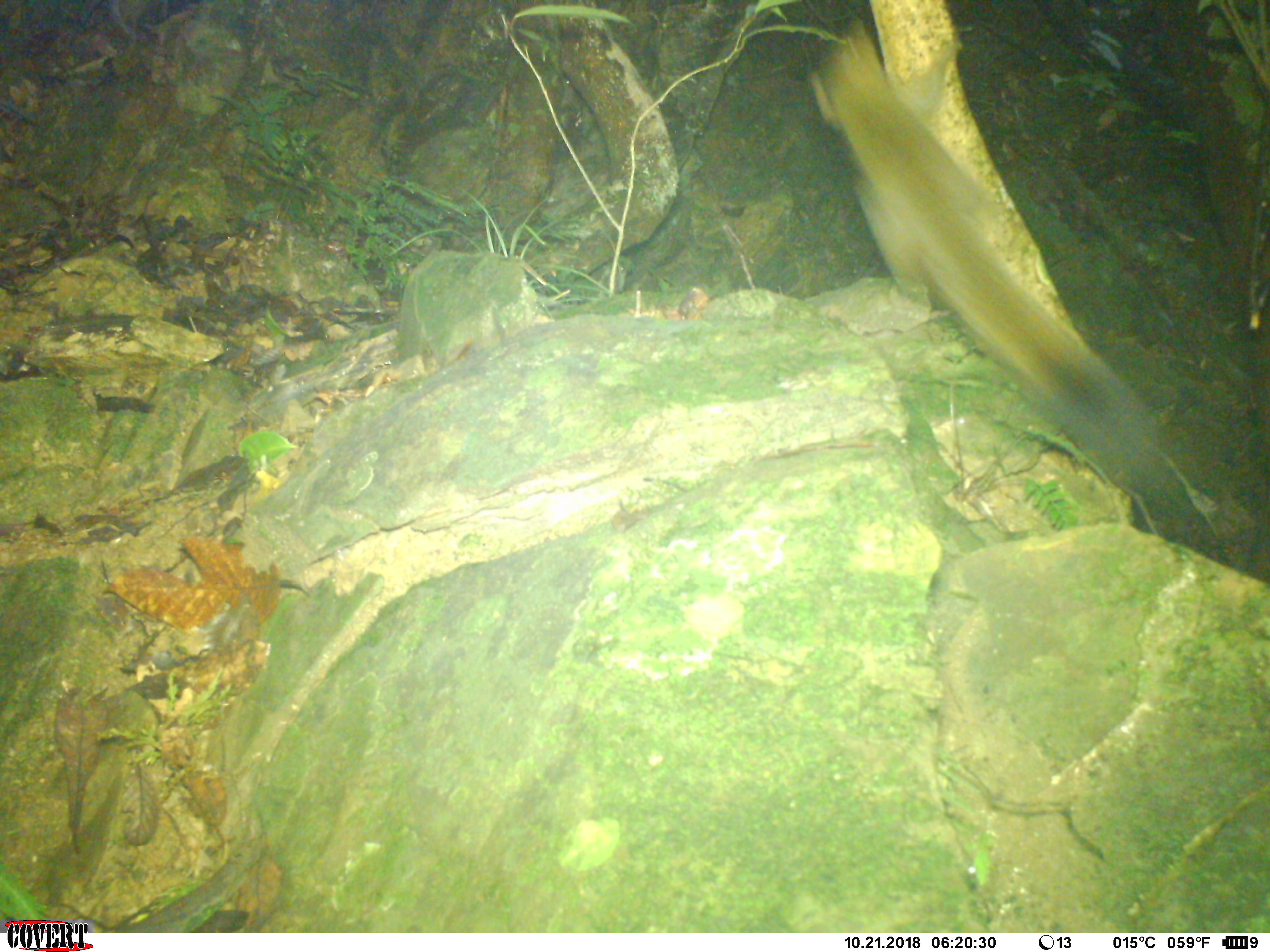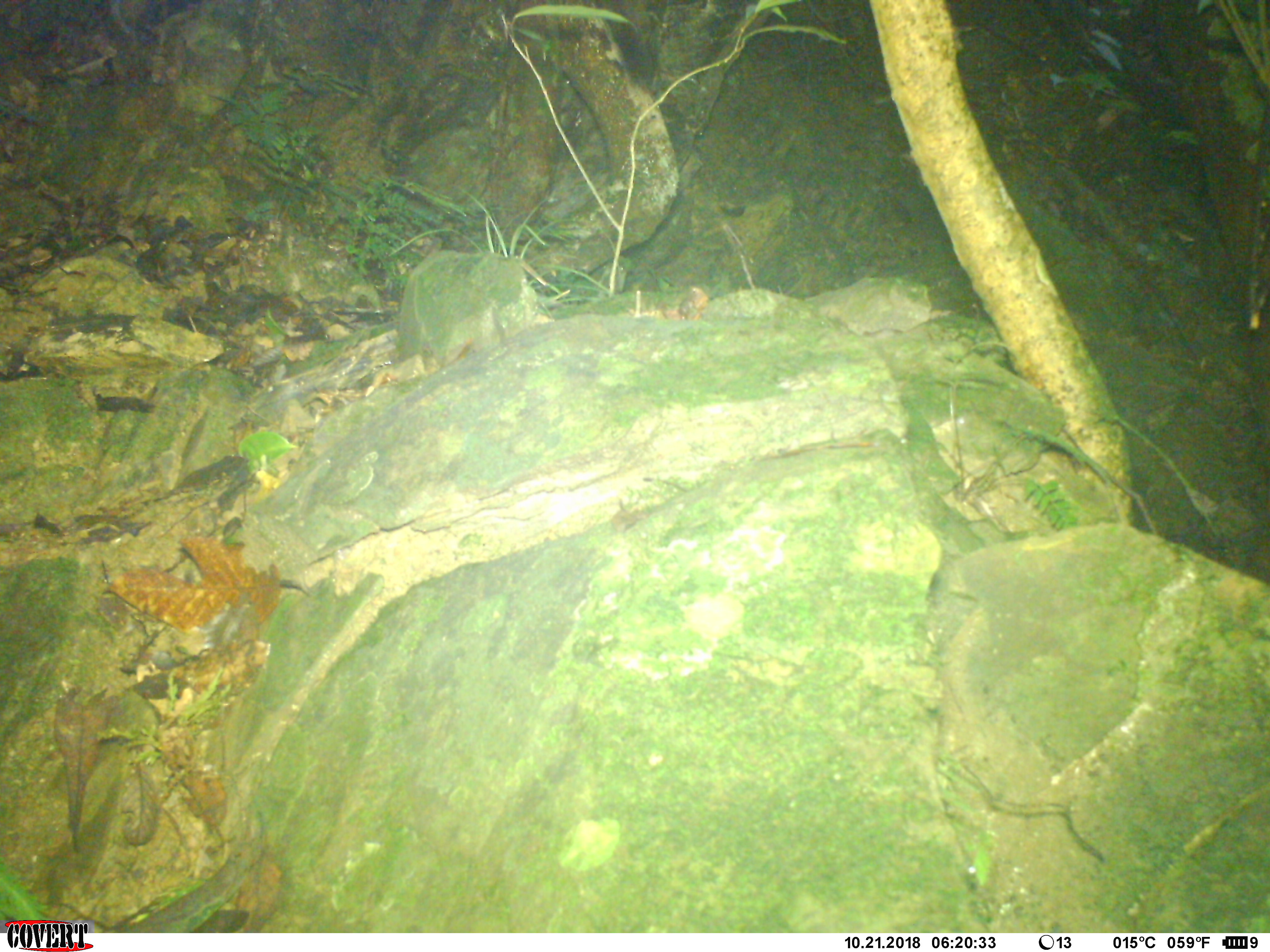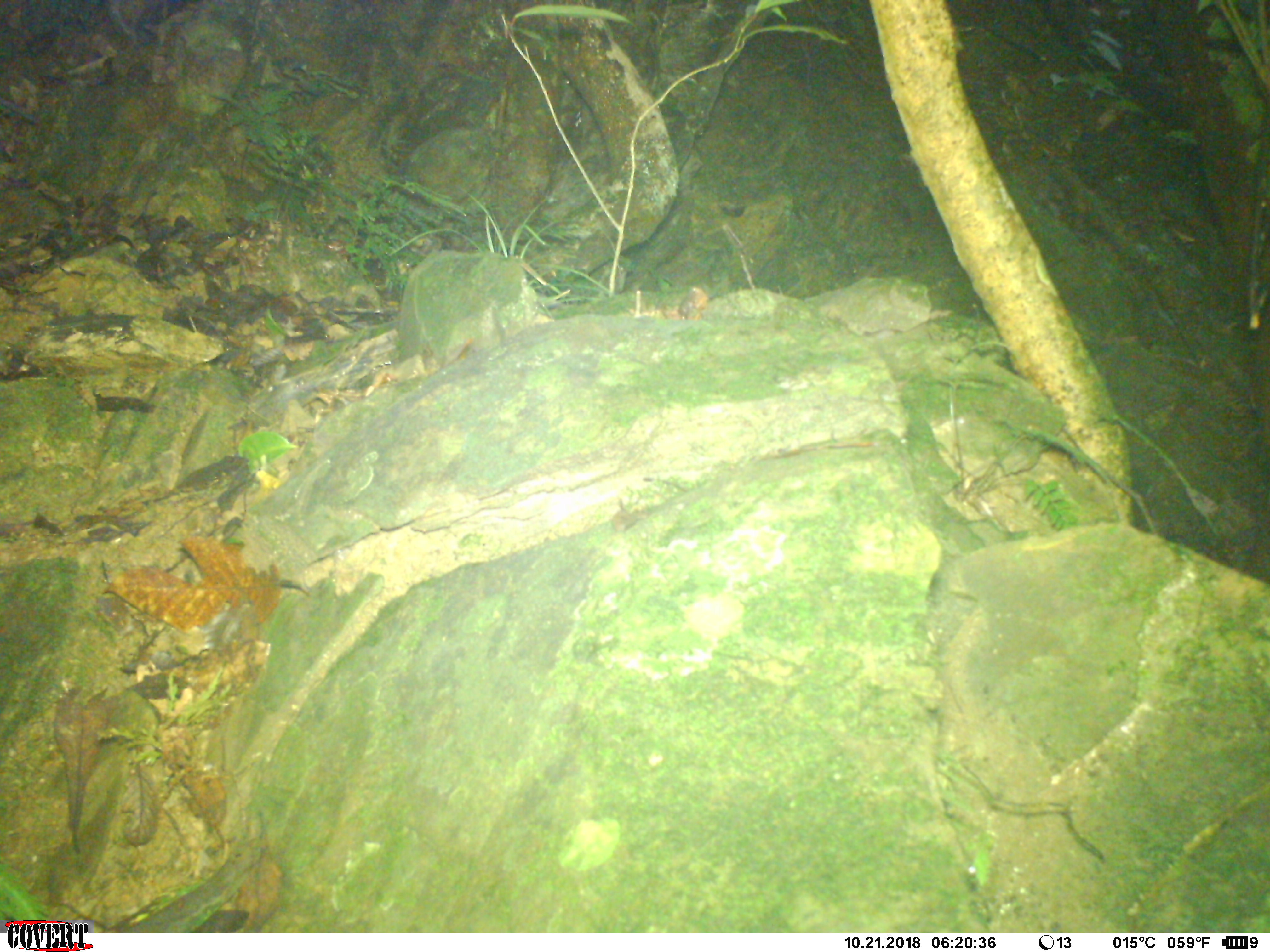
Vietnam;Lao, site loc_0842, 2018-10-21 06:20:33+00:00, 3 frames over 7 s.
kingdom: Animalia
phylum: Chordata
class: Mammalia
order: Rodentia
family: Sciuridae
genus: Sciurus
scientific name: Sciurus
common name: squirrel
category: unidentified squirrel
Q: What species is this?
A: Unidentified squirrel (squirrel) (Sciurus).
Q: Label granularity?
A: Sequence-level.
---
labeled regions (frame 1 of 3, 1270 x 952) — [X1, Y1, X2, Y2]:
unidentified squirrel: [806, 13, 1226, 566]